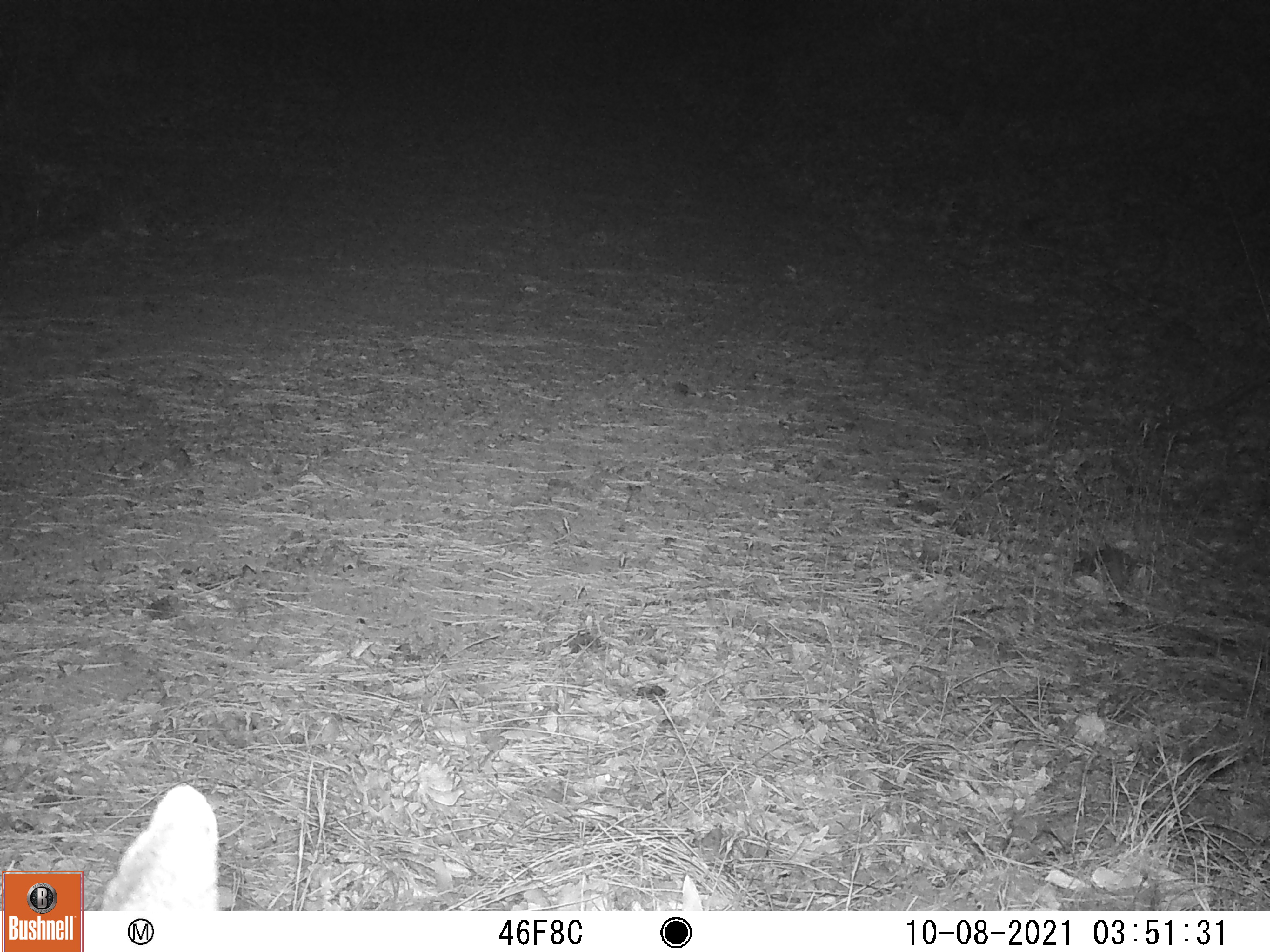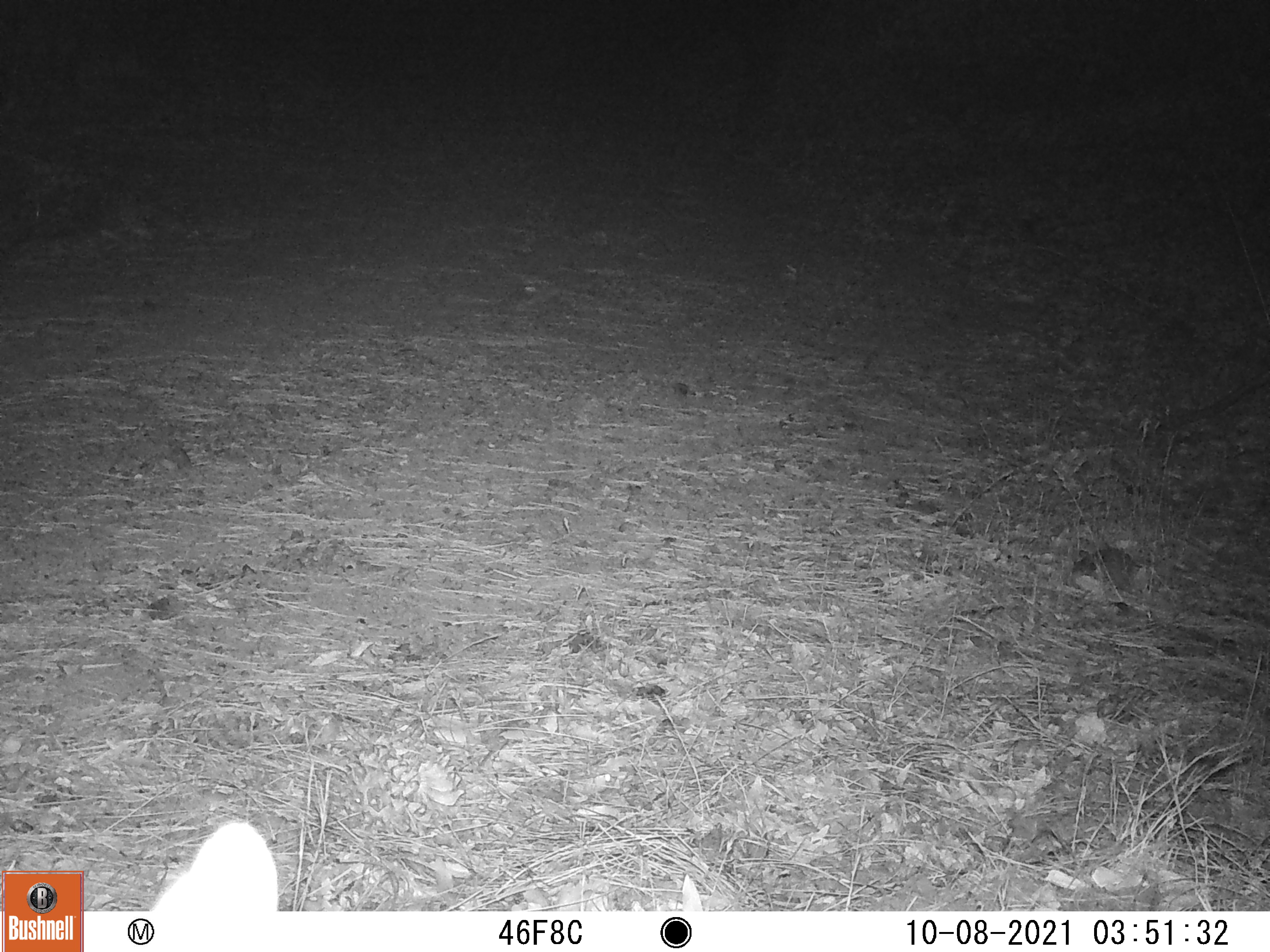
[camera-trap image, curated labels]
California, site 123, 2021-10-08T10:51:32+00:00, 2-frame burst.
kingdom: Animalia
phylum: Chordata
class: Mammalia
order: Artiodactyla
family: Cervidae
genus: Odocoileus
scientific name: Odocoileus hemionus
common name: mule deer